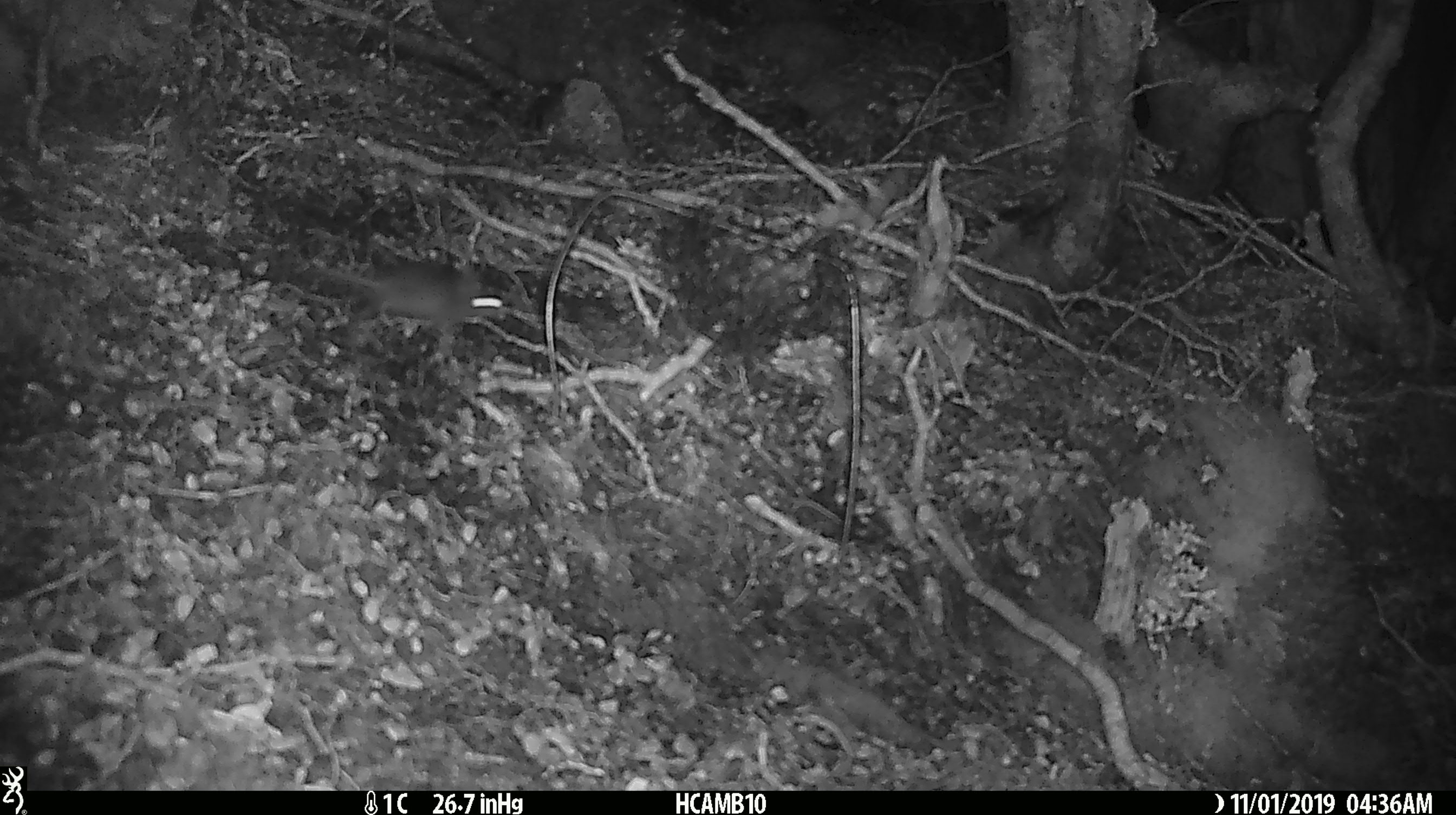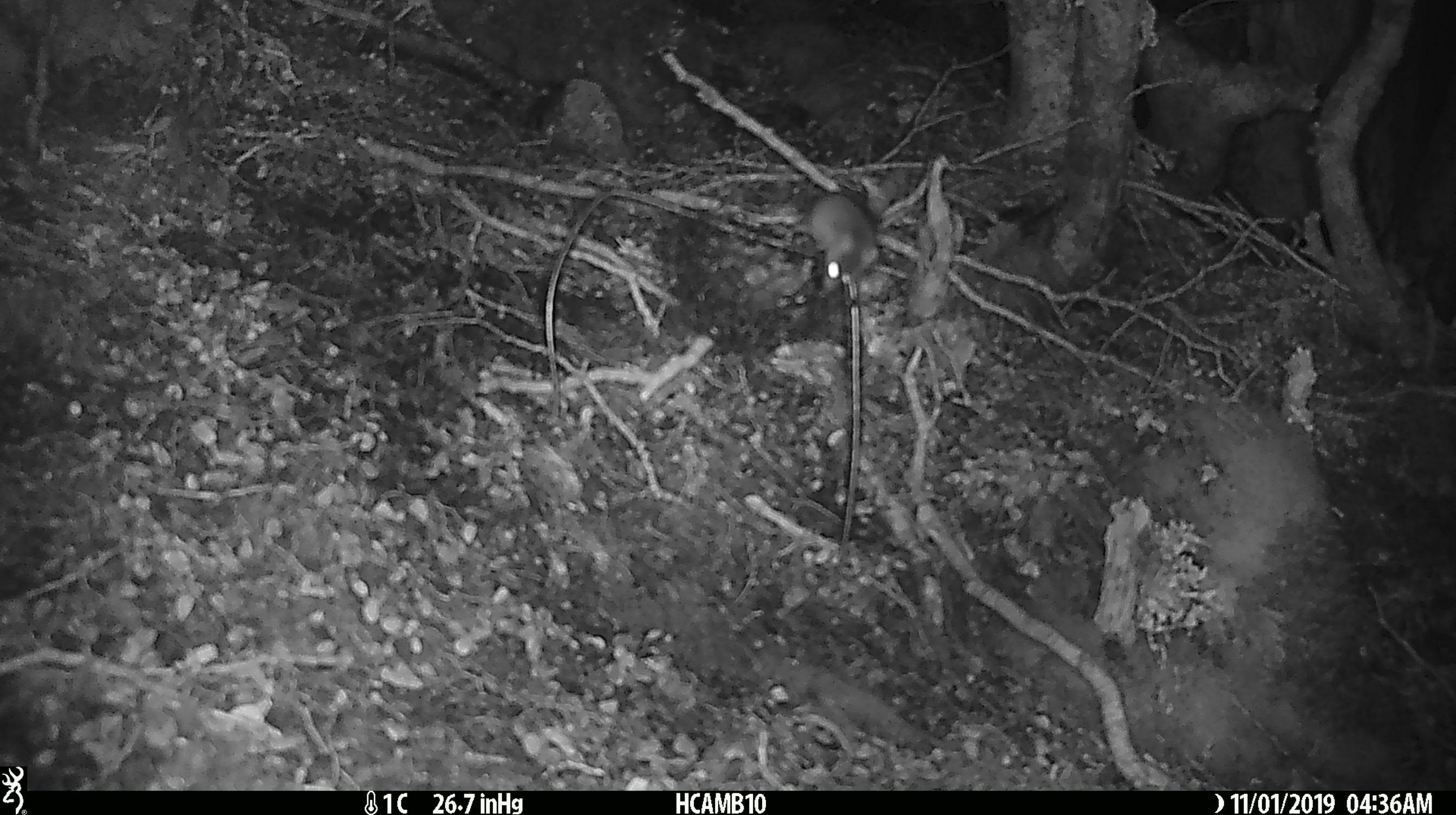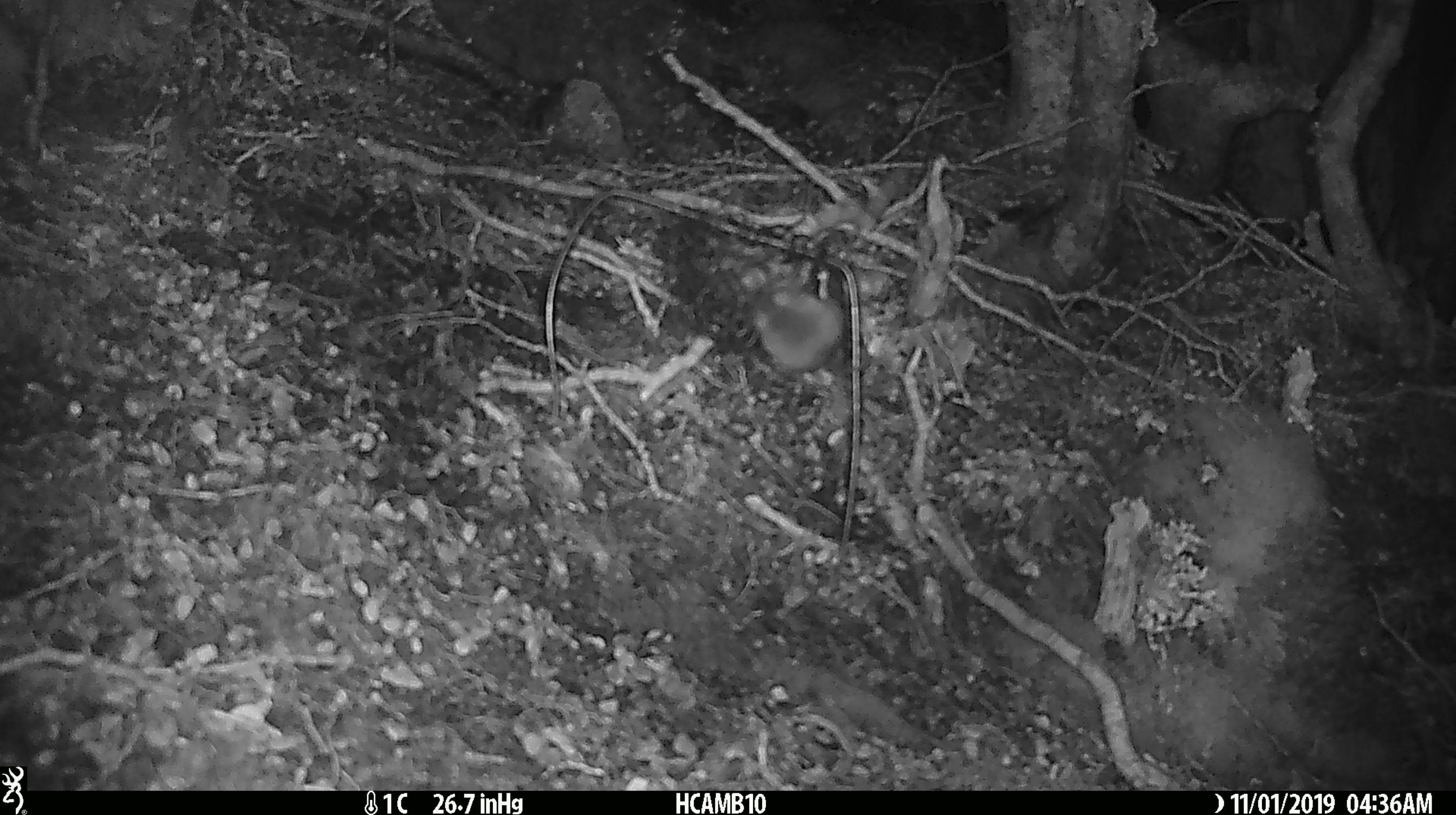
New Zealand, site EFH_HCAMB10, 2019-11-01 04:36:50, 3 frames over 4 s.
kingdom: Animalia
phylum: Chordata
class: Mammalia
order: Rodentia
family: Muridae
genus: Mus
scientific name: Mus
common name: mouse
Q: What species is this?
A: Mouse (Mus).